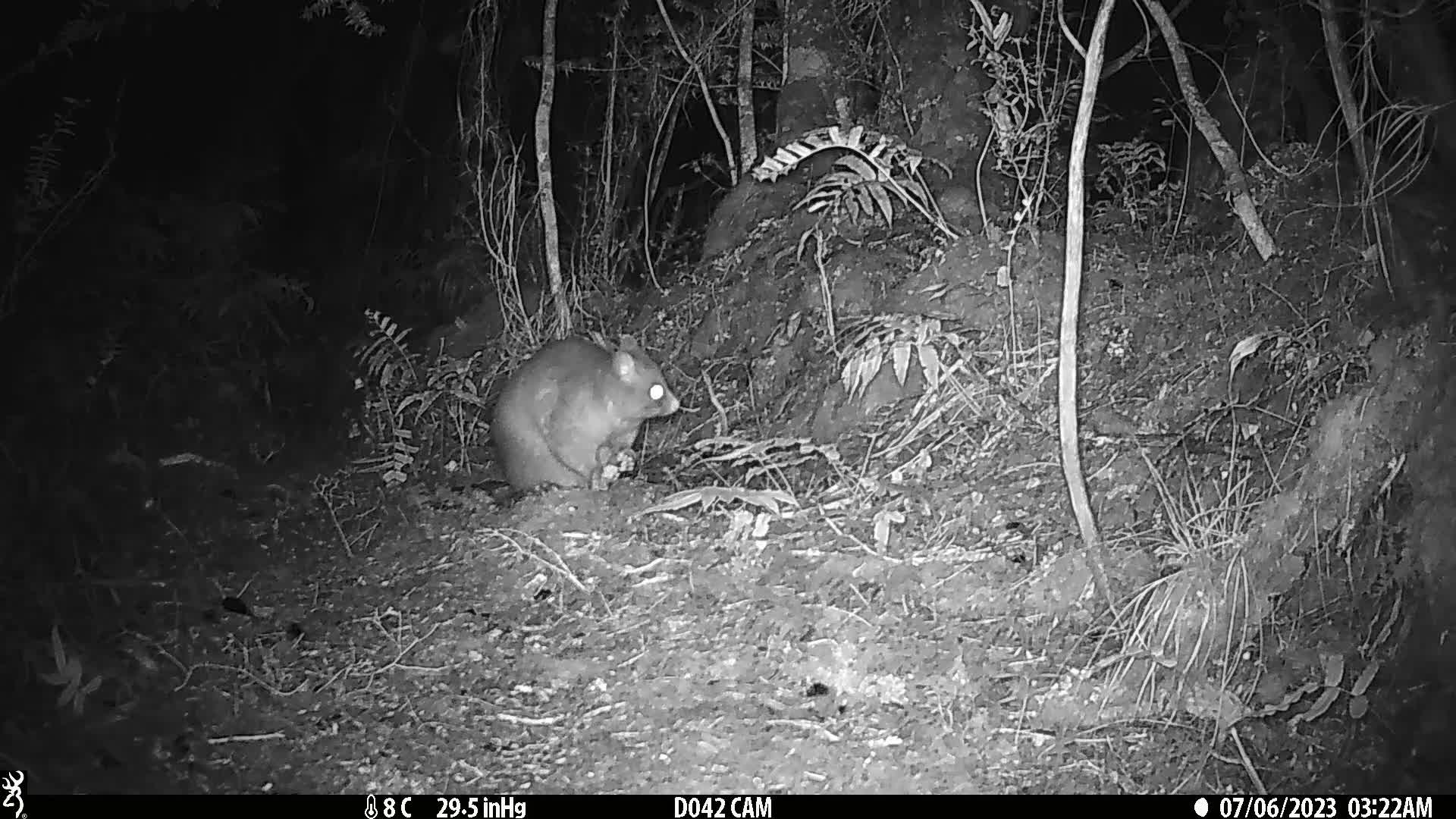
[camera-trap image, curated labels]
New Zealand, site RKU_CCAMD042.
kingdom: Animalia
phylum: Chordata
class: Mammalia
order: Diprotodontia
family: Phalangeridae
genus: Trichosurus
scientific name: Trichosurus vulpecula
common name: common brushtail possum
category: possum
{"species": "possum (common brushtail possum) (Trichosurus vulpecula)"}